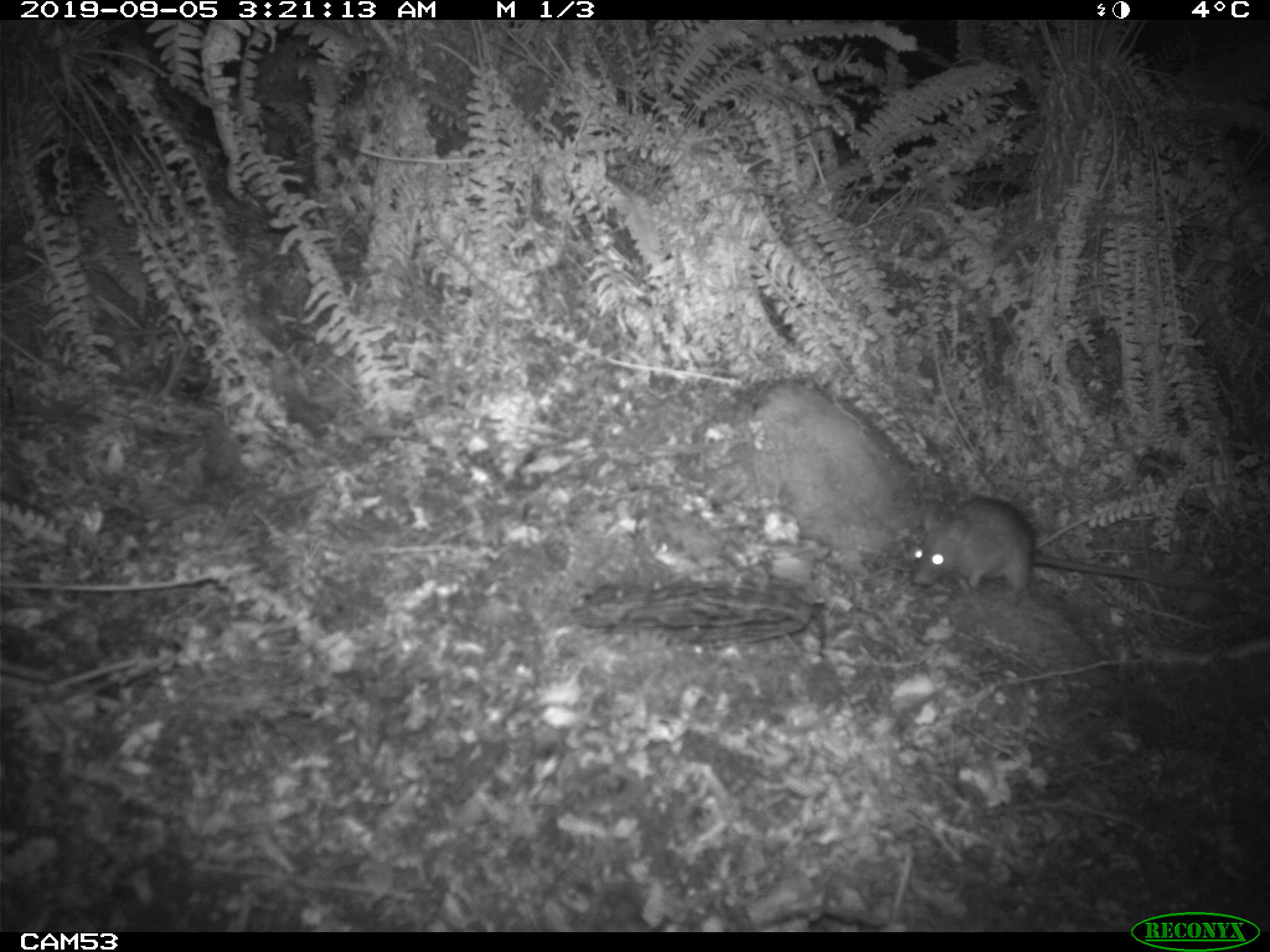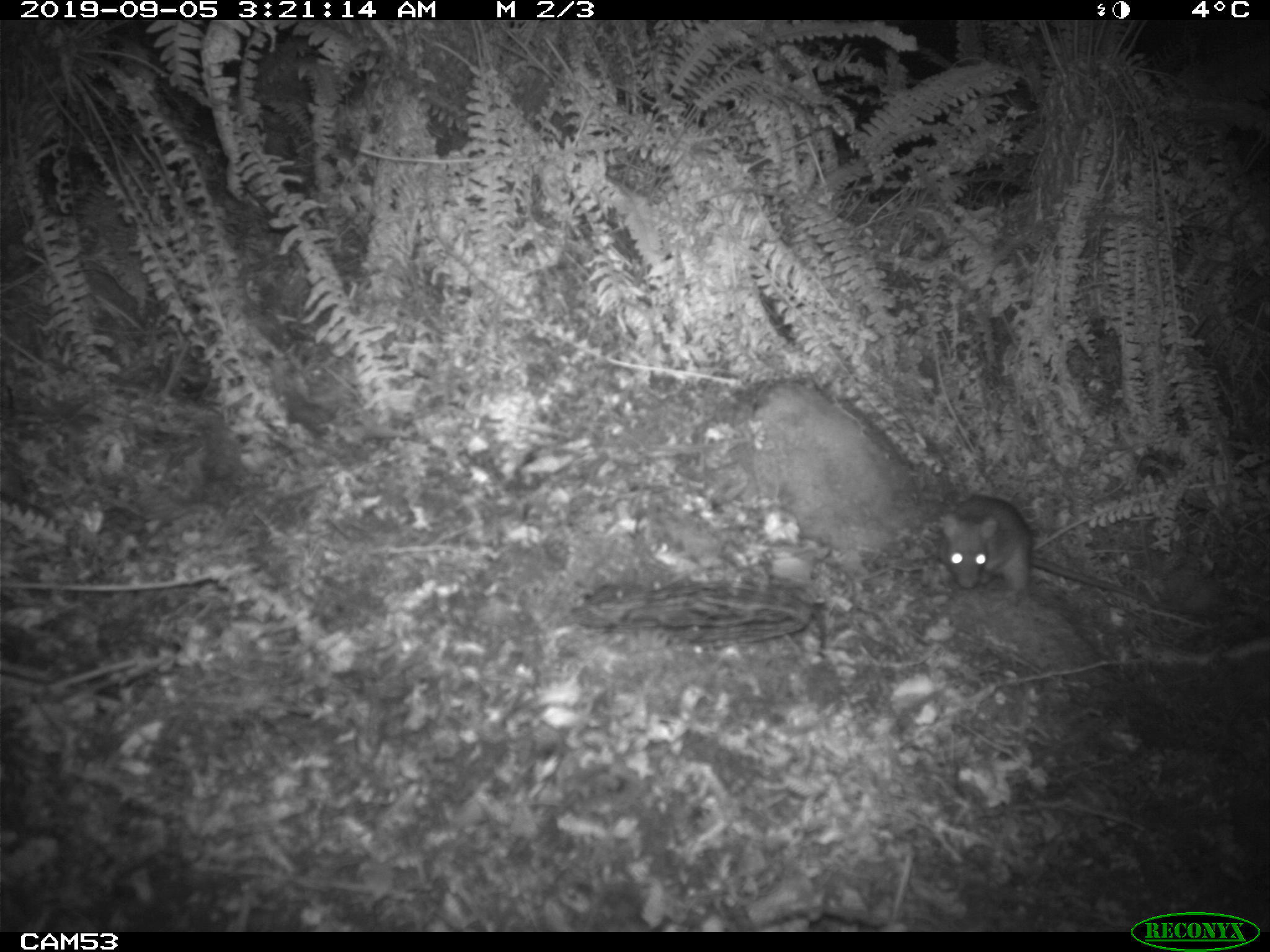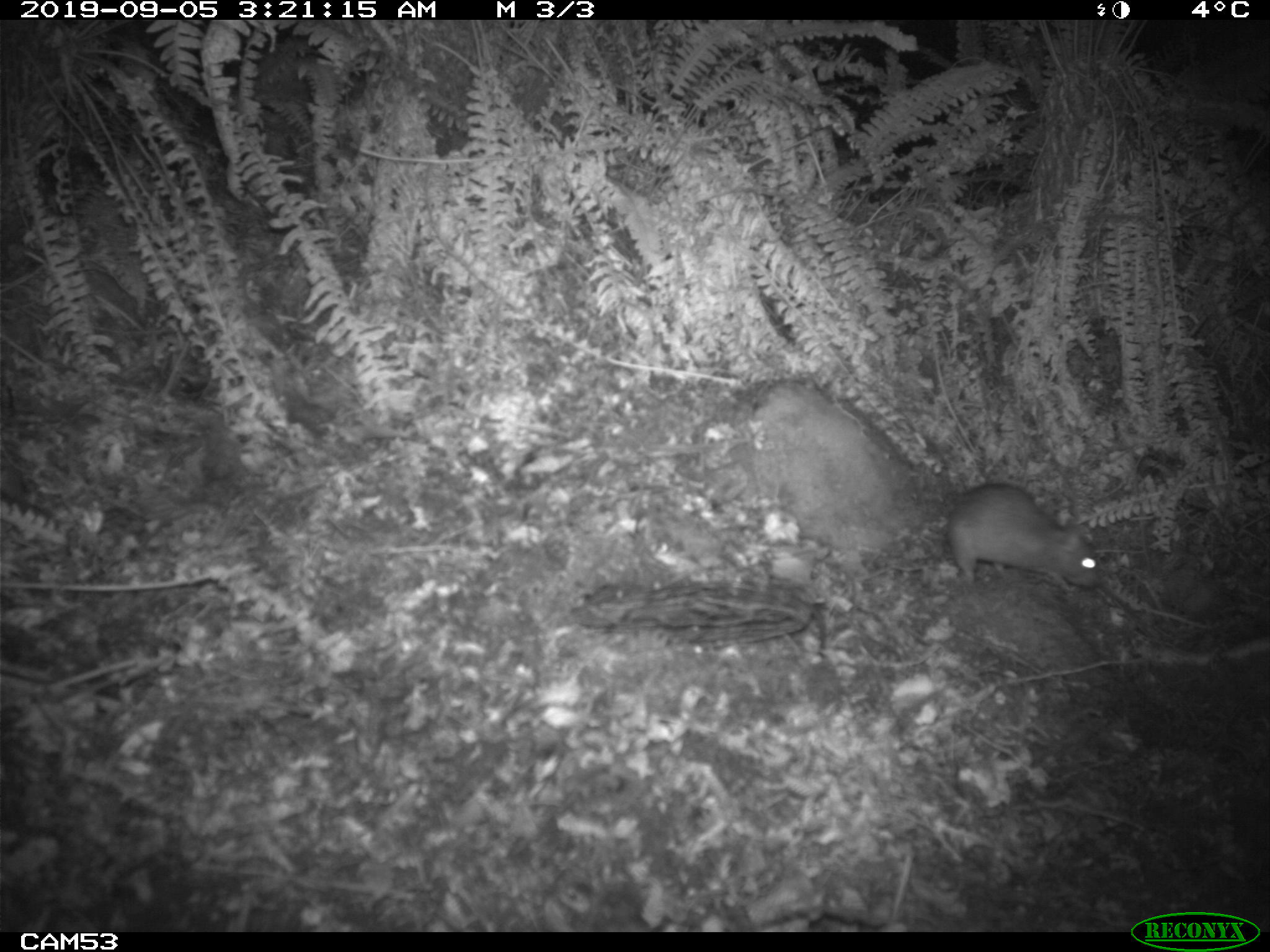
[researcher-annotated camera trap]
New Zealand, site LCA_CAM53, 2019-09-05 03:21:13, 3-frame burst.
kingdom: Animalia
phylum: Chordata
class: Mammalia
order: Rodentia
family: Muridae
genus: Rattus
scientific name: Rattus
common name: rat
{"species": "rat (Rattus)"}